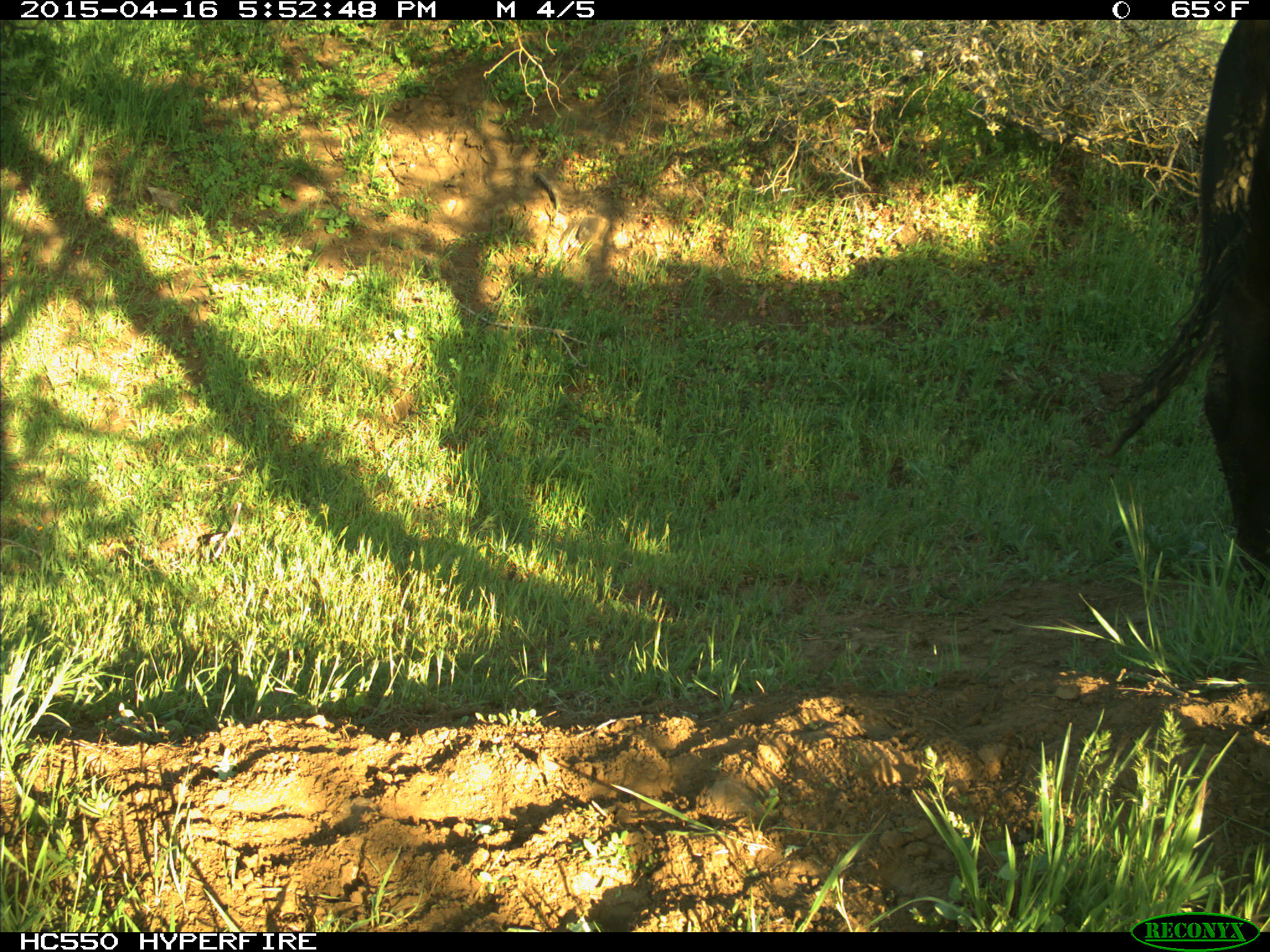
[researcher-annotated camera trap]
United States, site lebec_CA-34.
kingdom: Animalia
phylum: Chordata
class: Mammalia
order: Artiodactyla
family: Bovidae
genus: Bos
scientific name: Bos taurus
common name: domestic cow